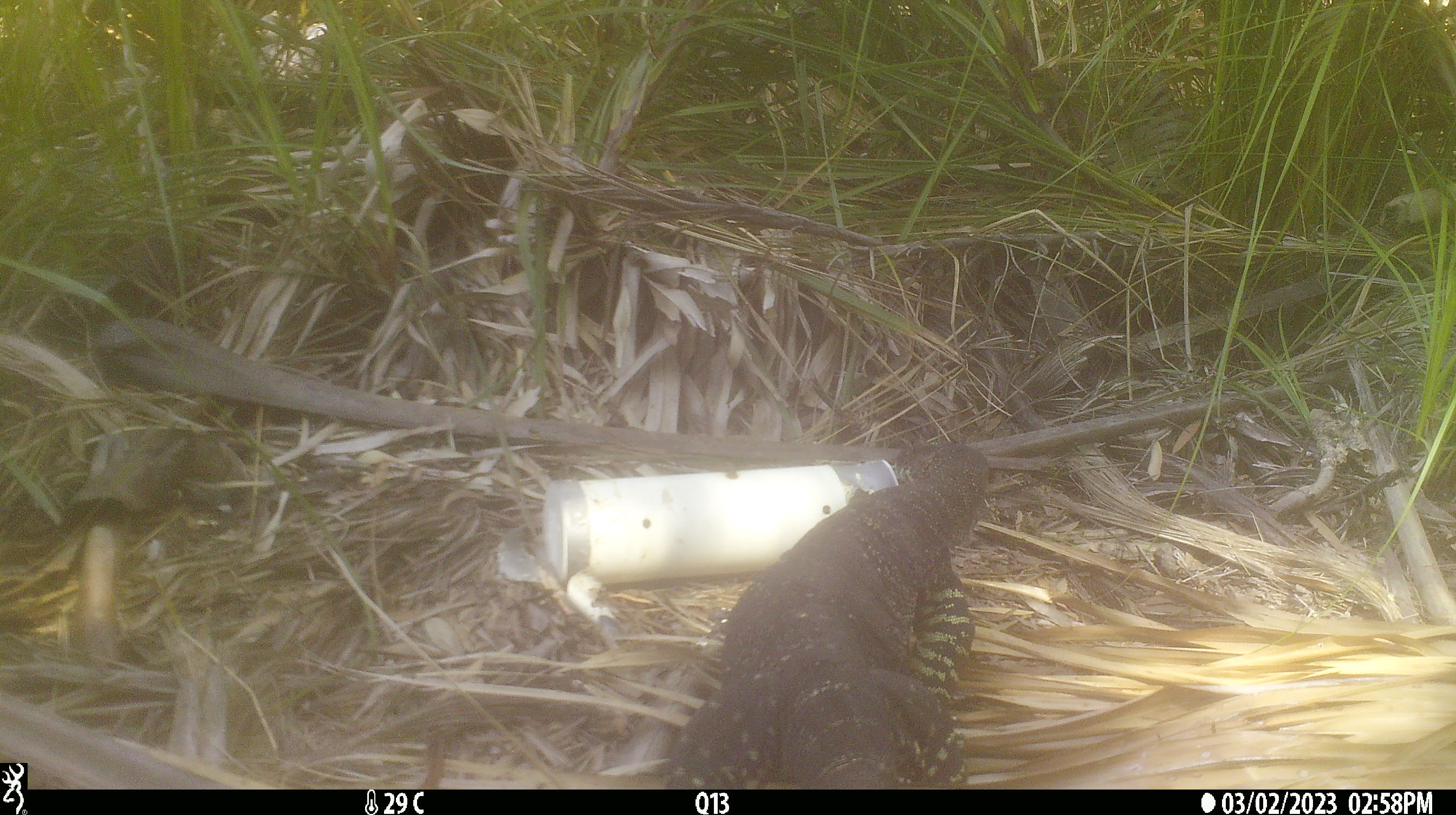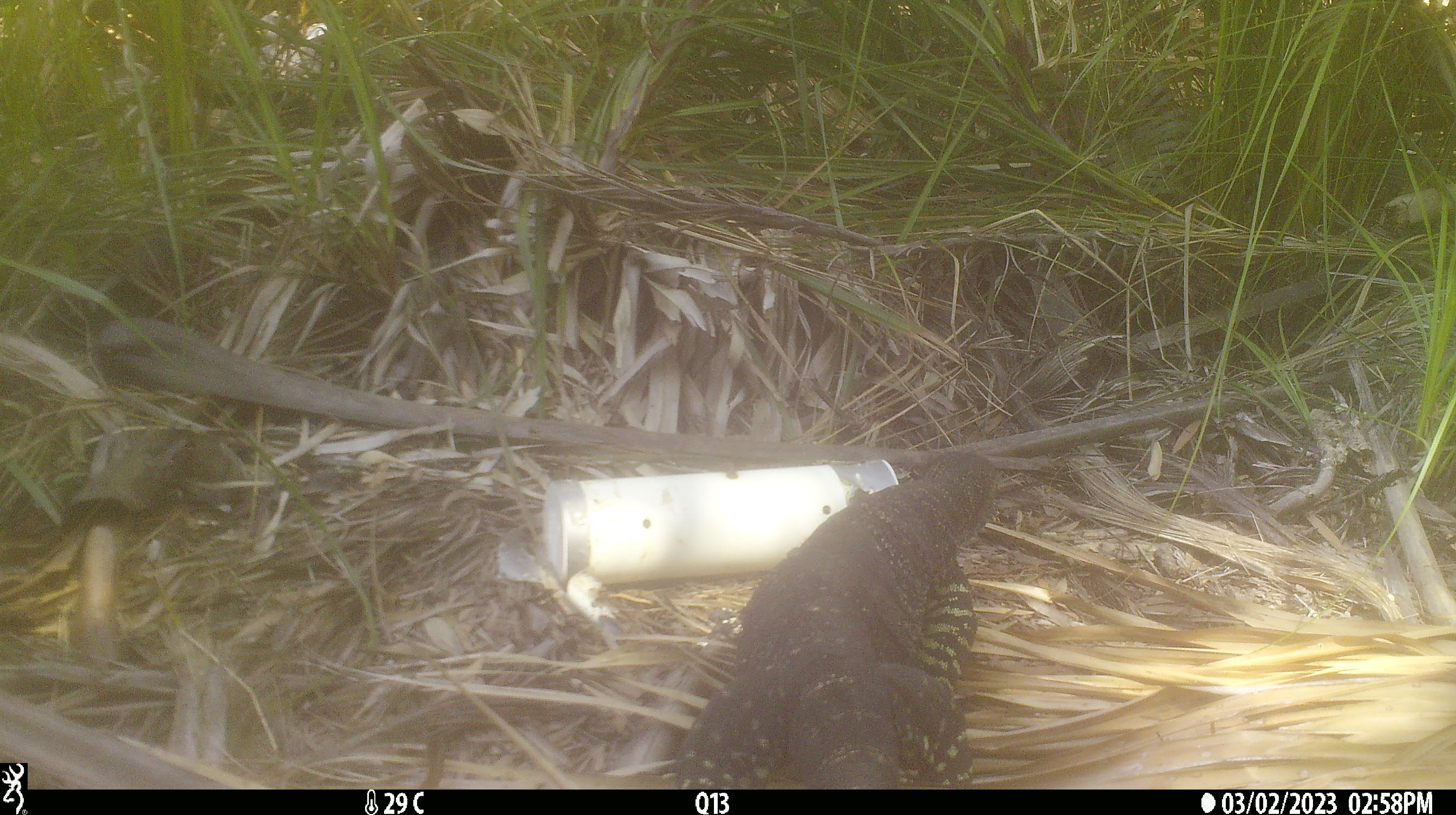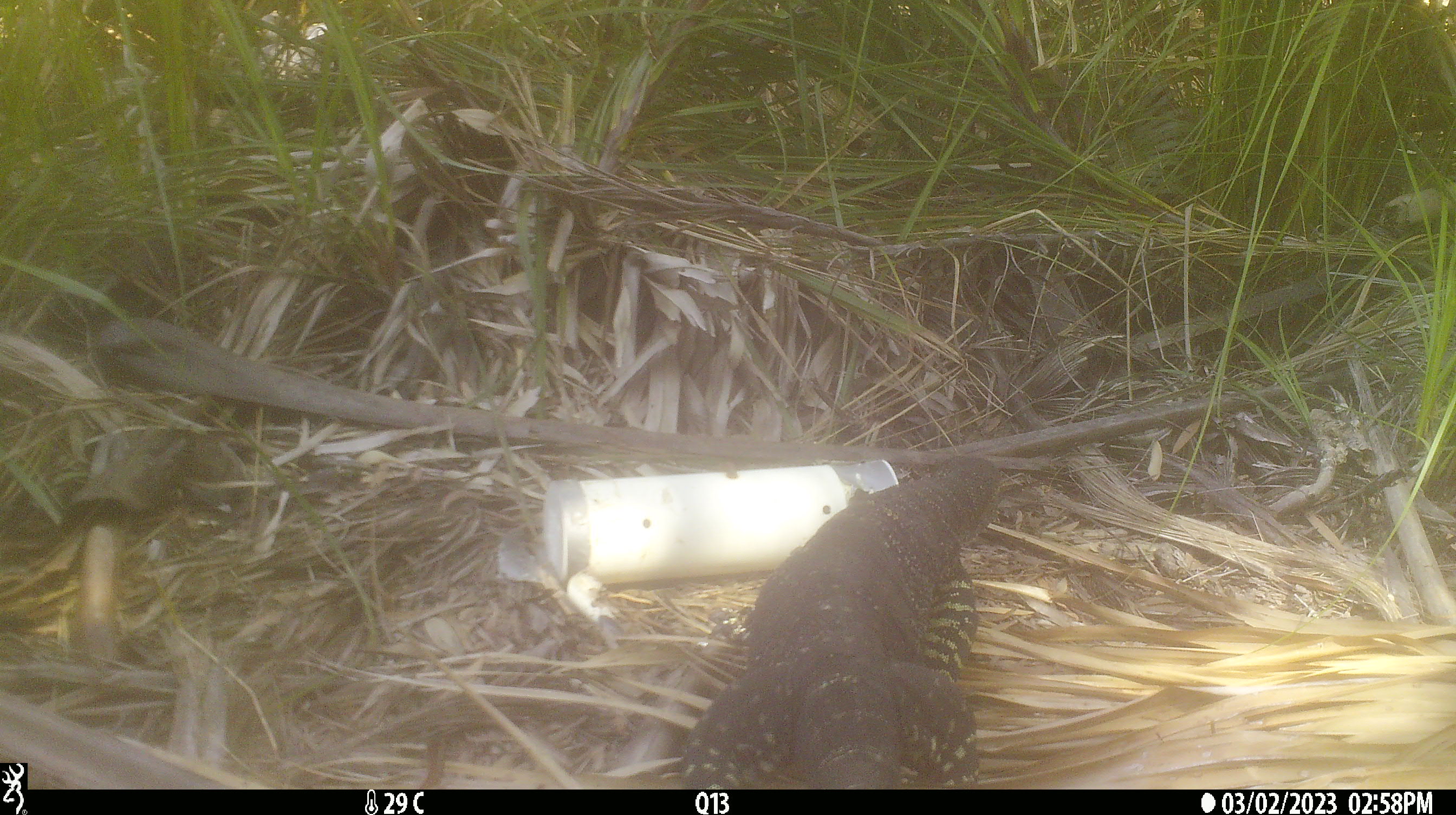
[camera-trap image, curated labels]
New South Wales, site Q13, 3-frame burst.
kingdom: Animalia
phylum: Chordata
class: Reptilia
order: Squamata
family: Varanidae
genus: Varanus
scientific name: Varanus varius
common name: lace monitor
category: goanna